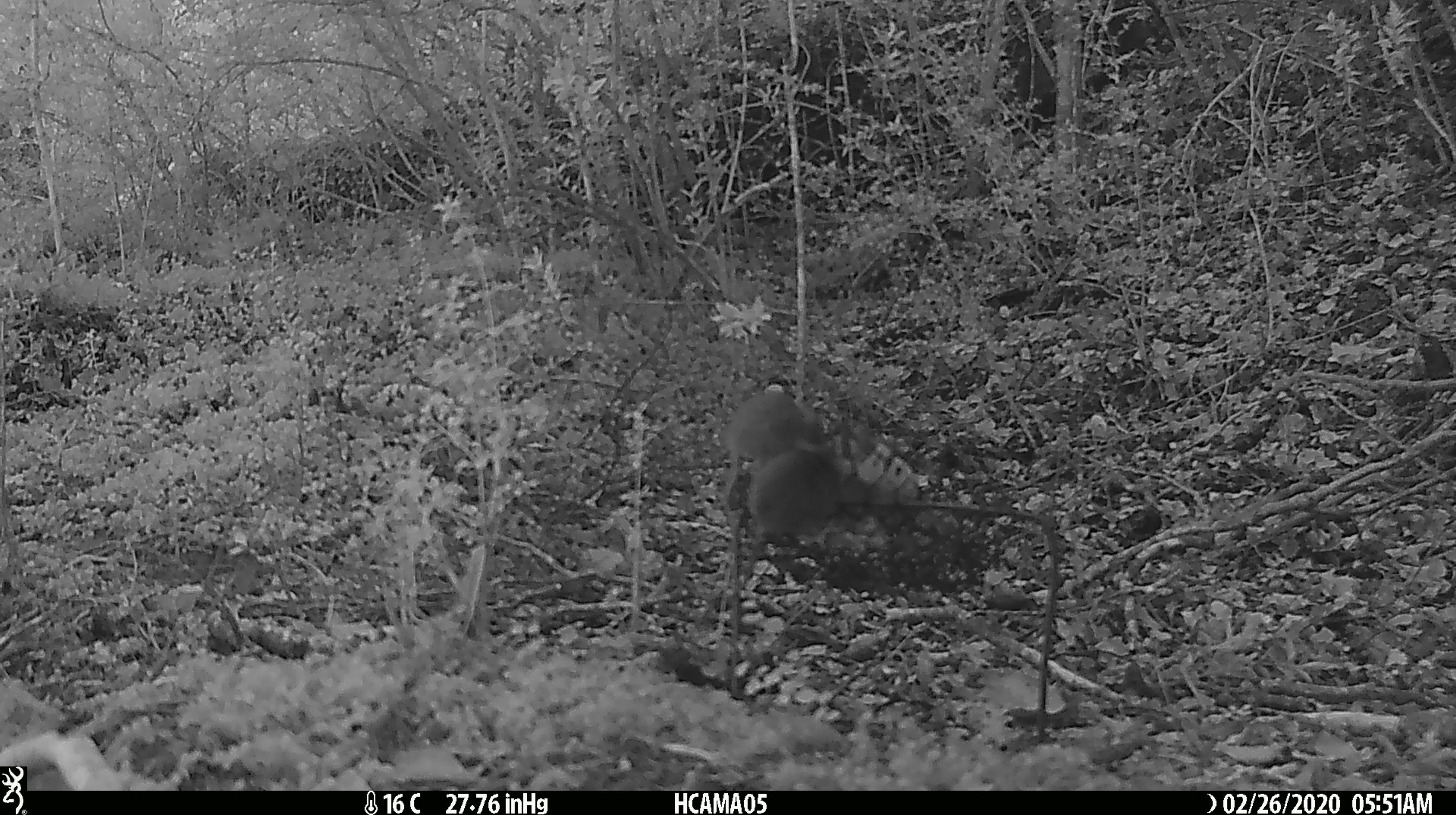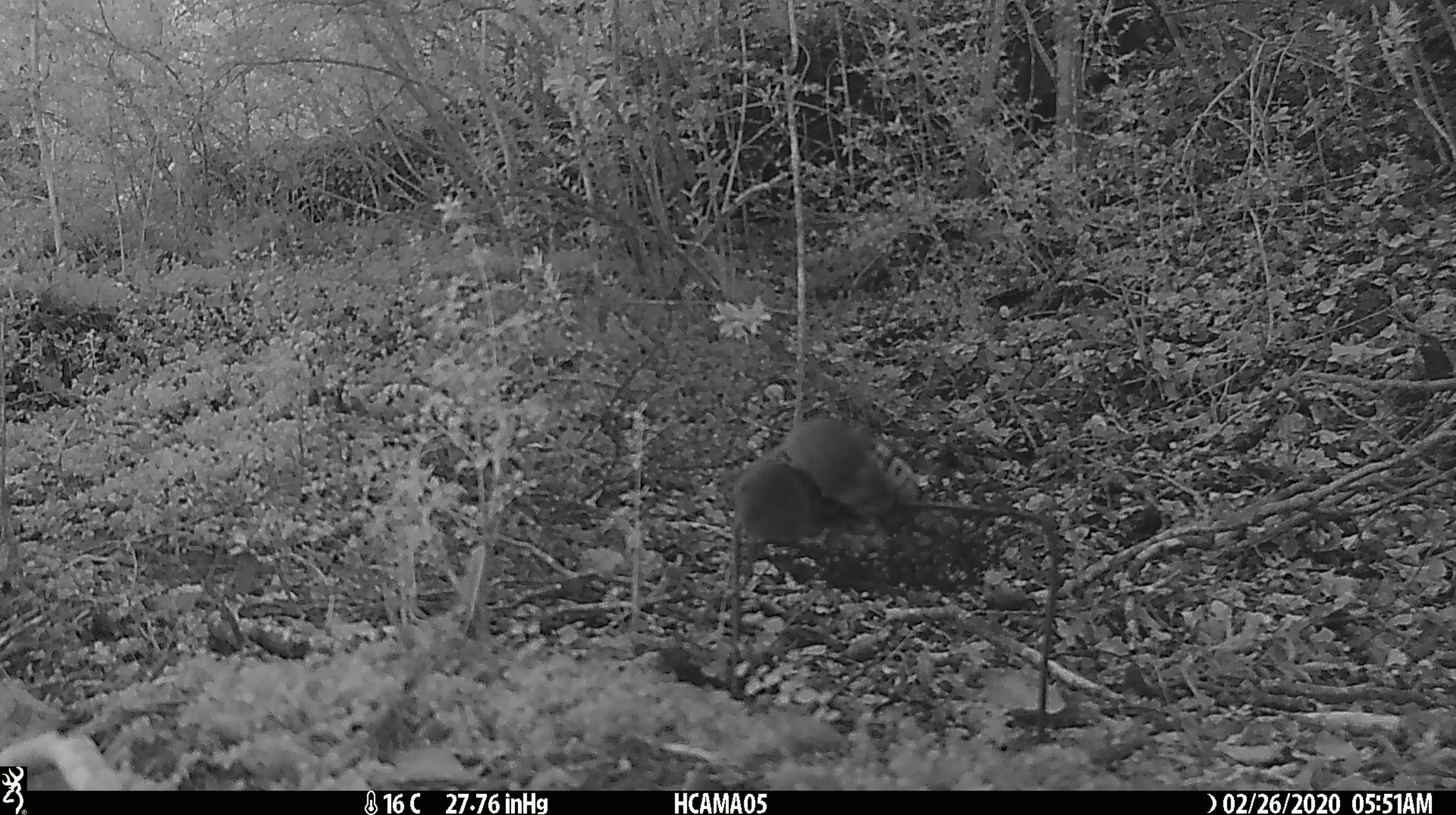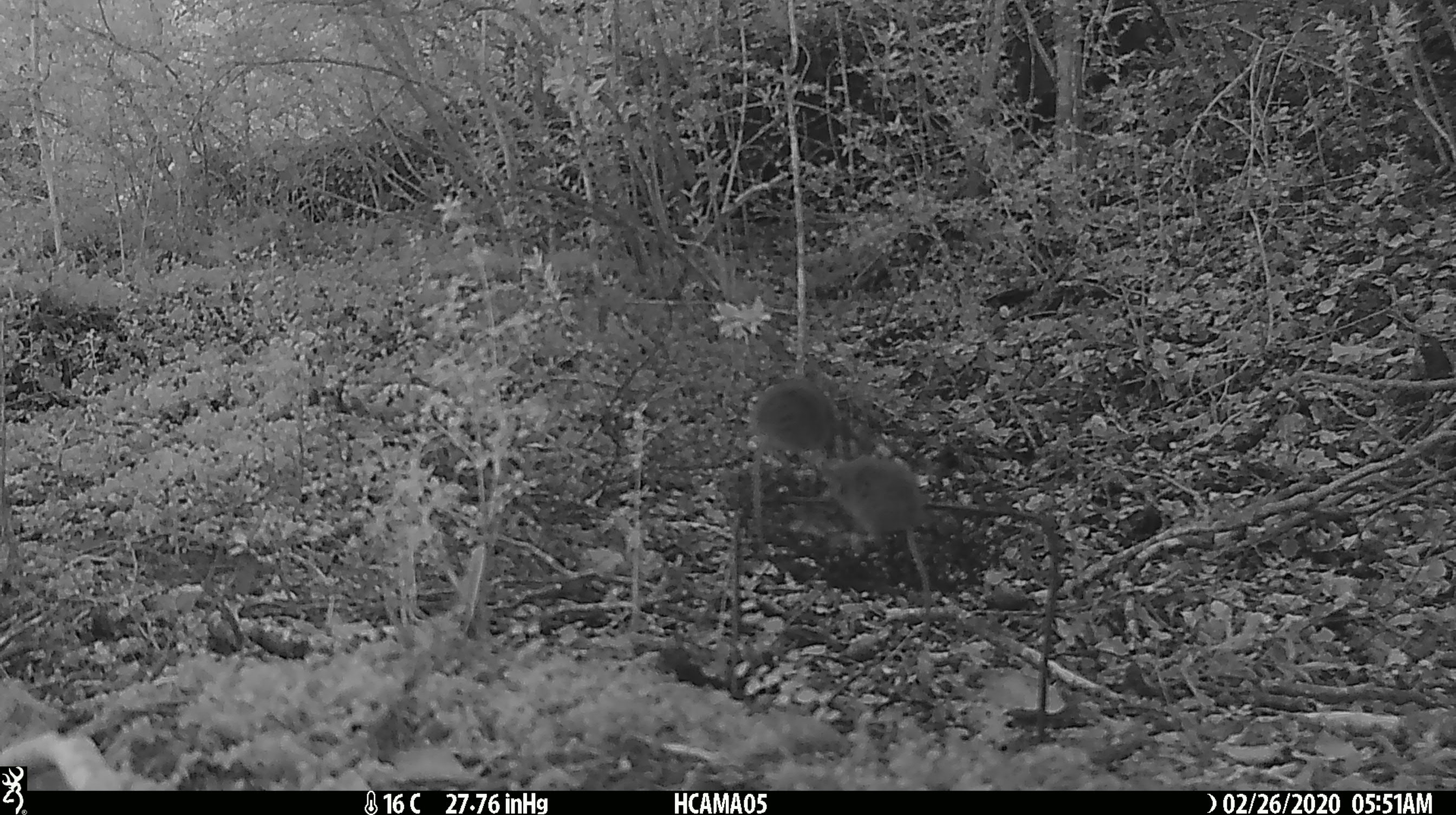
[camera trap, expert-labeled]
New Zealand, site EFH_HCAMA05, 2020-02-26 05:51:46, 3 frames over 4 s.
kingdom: Animalia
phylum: Chordata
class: Mammalia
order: Rodentia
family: Muridae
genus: Mus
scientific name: Mus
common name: mouse